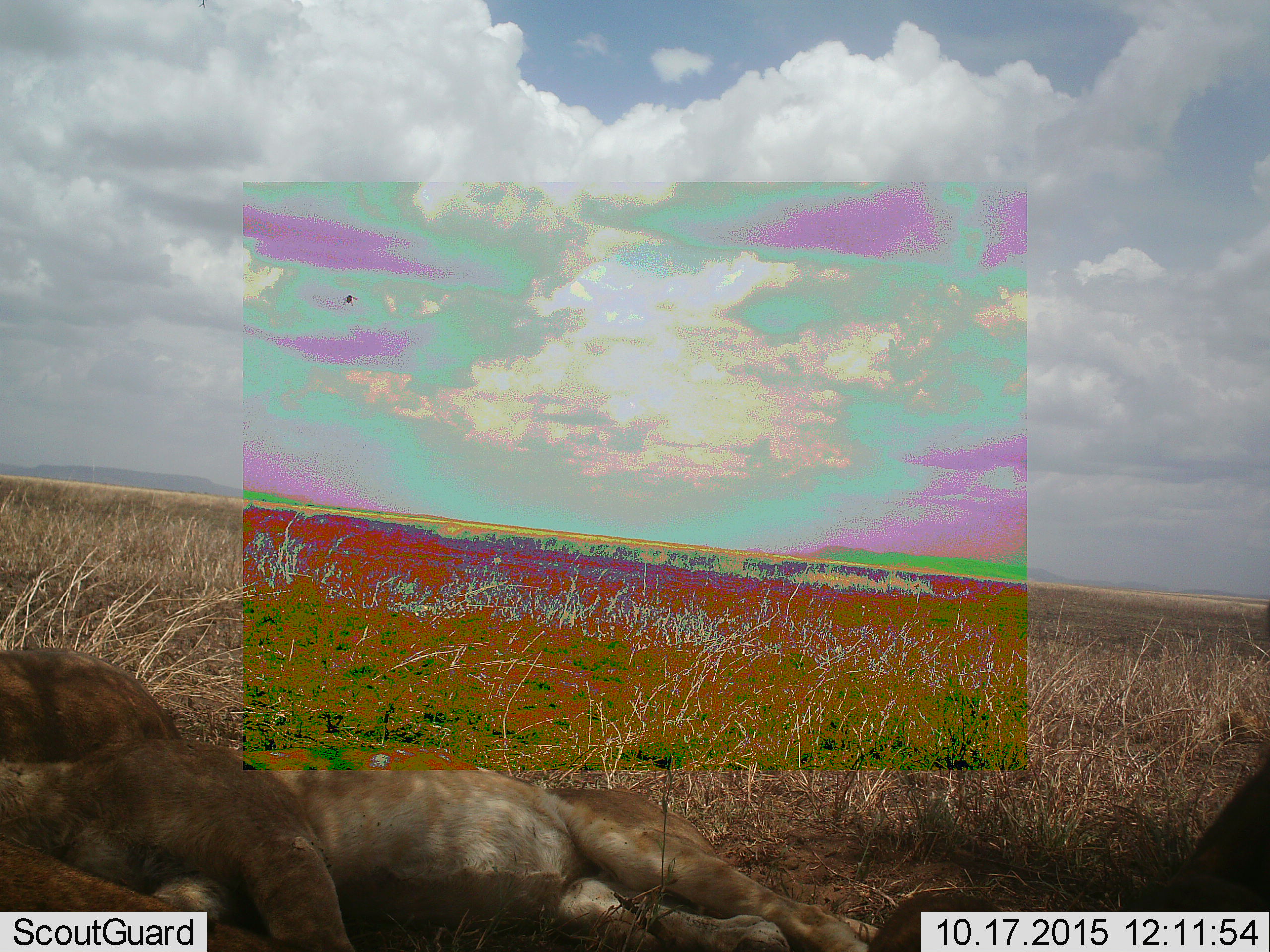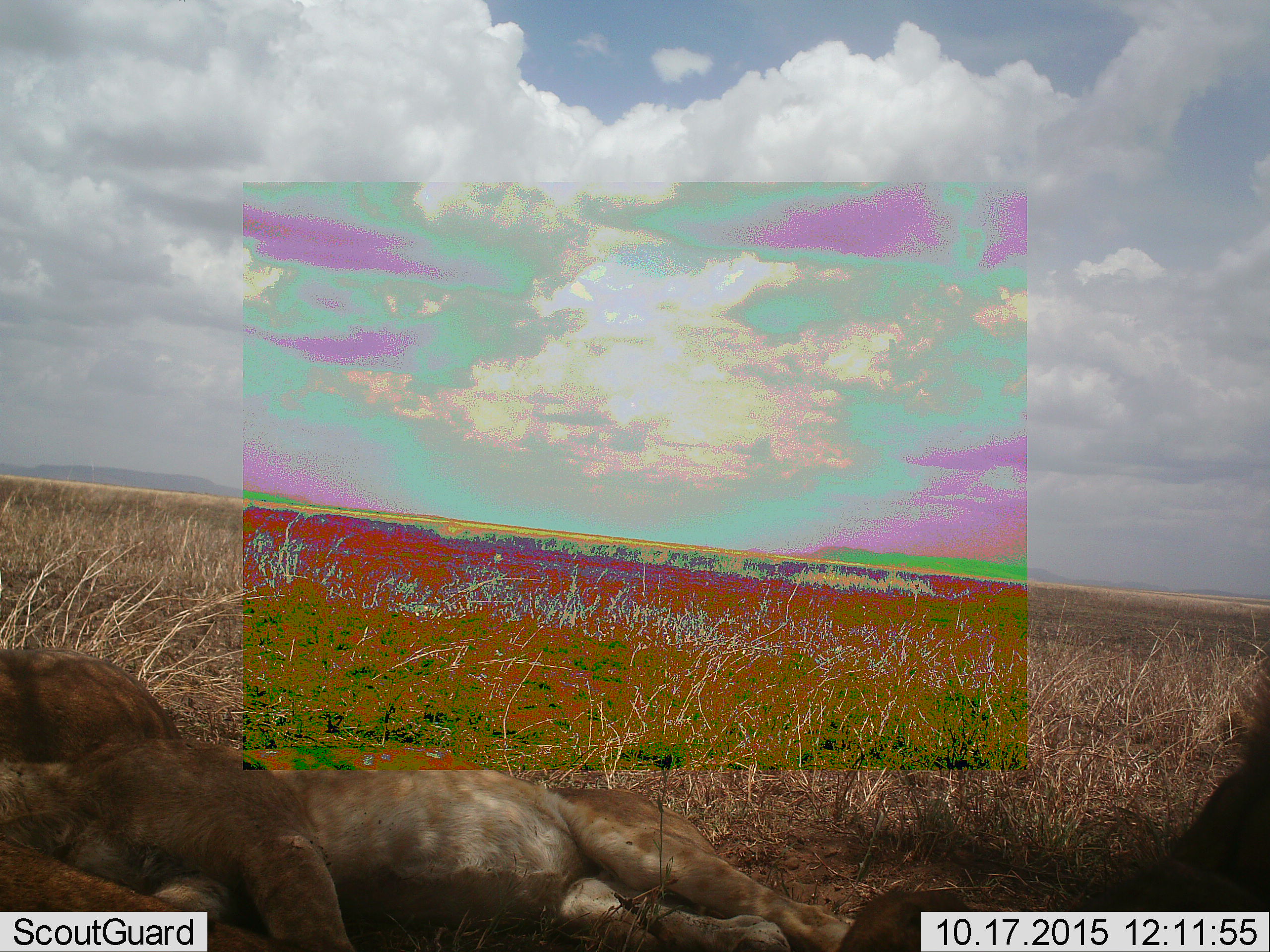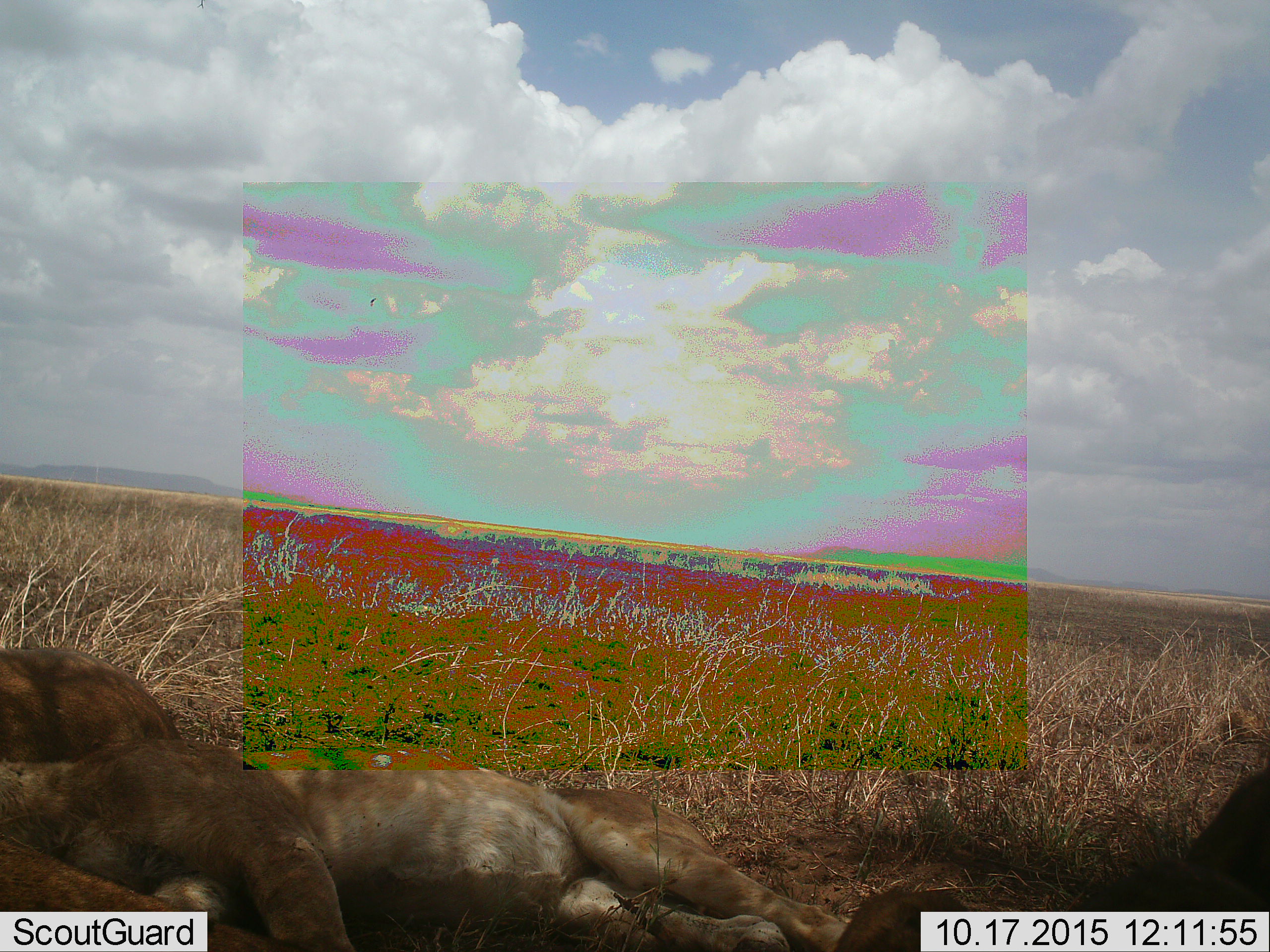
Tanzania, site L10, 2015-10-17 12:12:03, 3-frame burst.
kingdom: Animalia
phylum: Chordata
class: Mammalia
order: Carnivora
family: Felidae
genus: Panthera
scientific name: Panthera leo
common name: lion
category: lionfemale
Lionfemale (lion) (Panthera leo), count 3. Behavior (volunteer vote fractions): standing 0%, resting 100%, moving 0%, interacting 0%. Young present (vote fraction): 12%. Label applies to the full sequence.